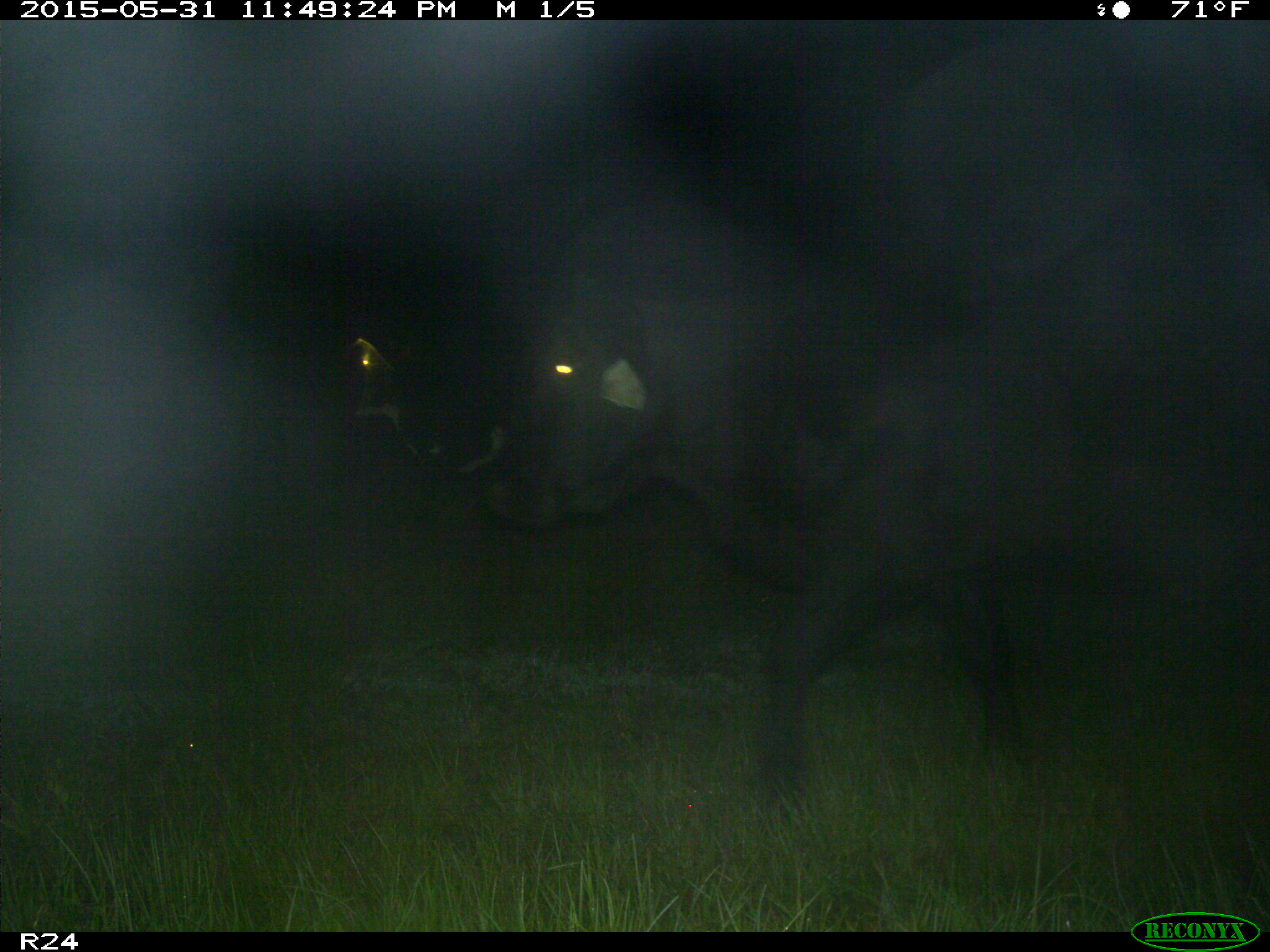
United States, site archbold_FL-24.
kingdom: Animalia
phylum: Chordata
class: Mammalia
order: Artiodactyla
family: Bovidae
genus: Bos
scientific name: Bos taurus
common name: domestic cow